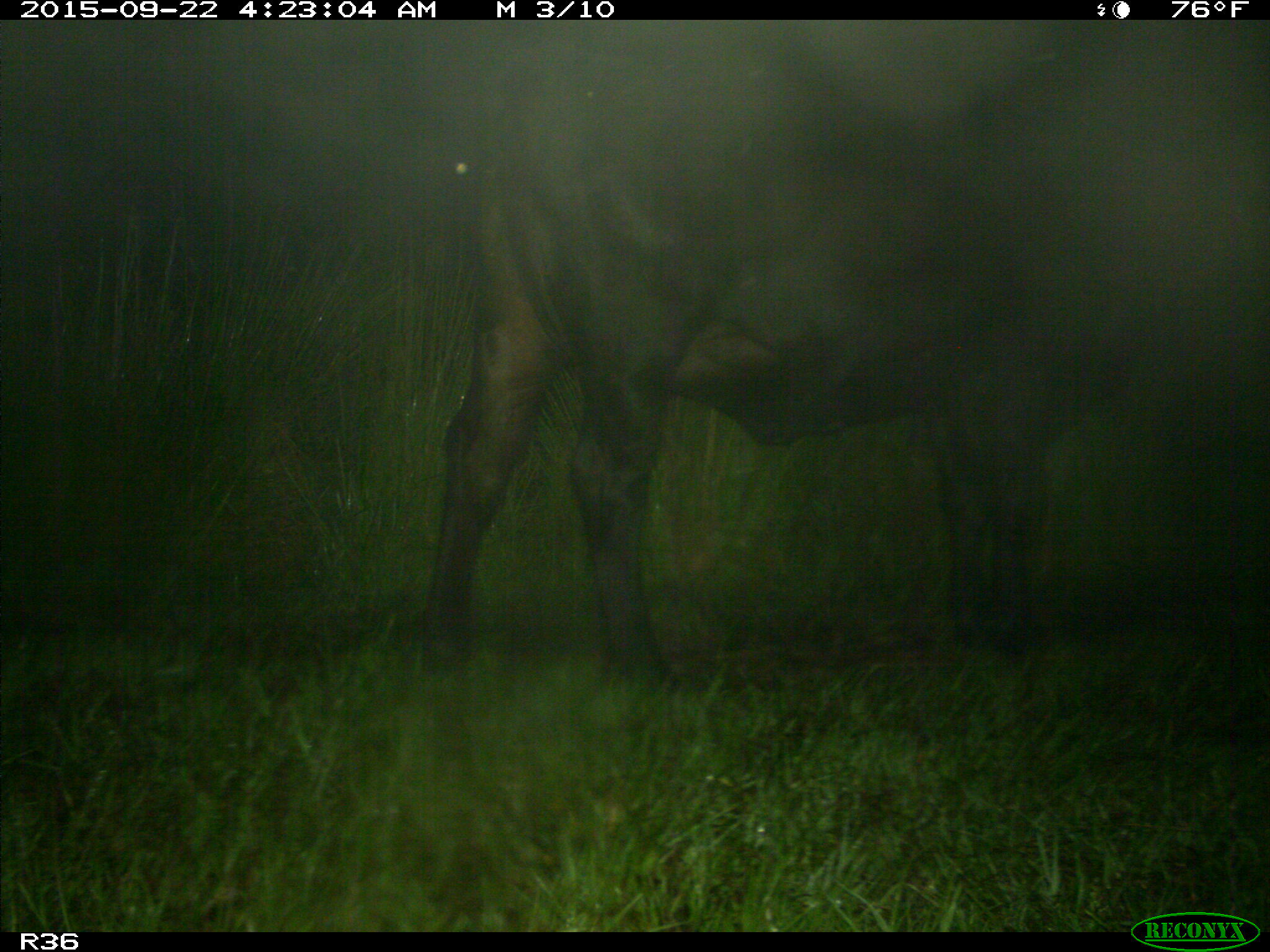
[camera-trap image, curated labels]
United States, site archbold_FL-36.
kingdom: Animalia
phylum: Chordata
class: Mammalia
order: Artiodactyla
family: Bovidae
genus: Bos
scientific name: Bos taurus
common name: domestic cow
Bos taurus (domestic cow).